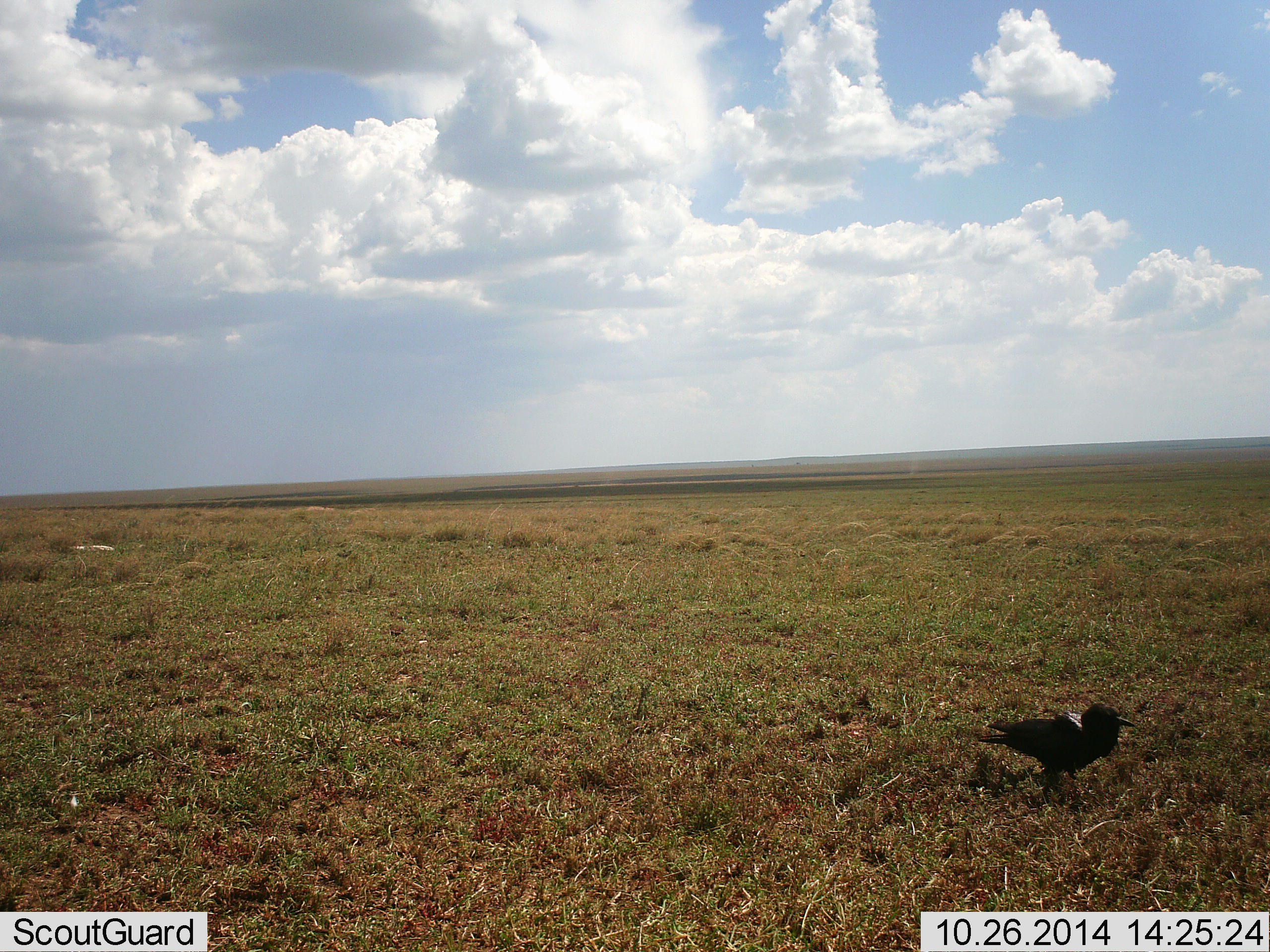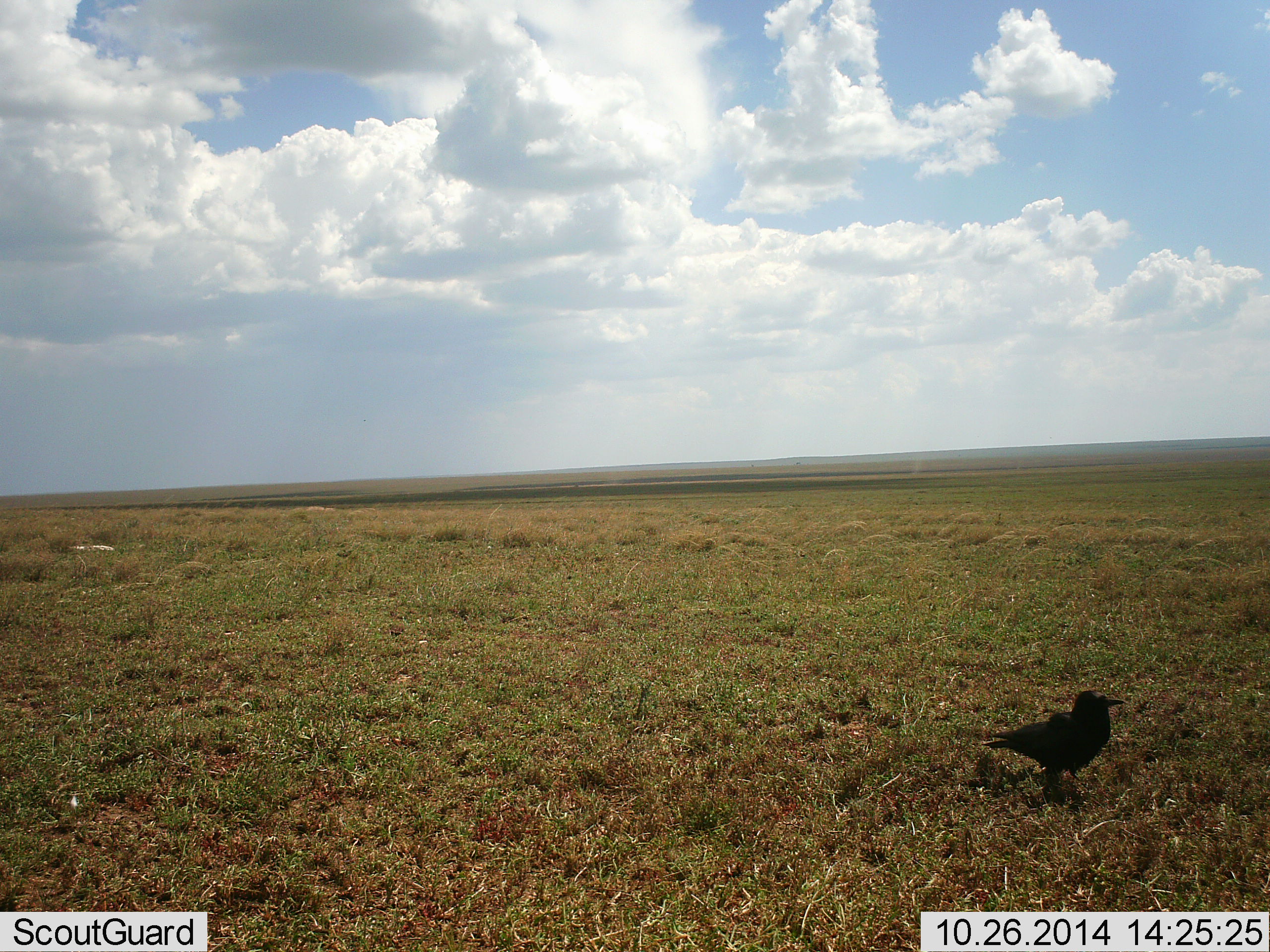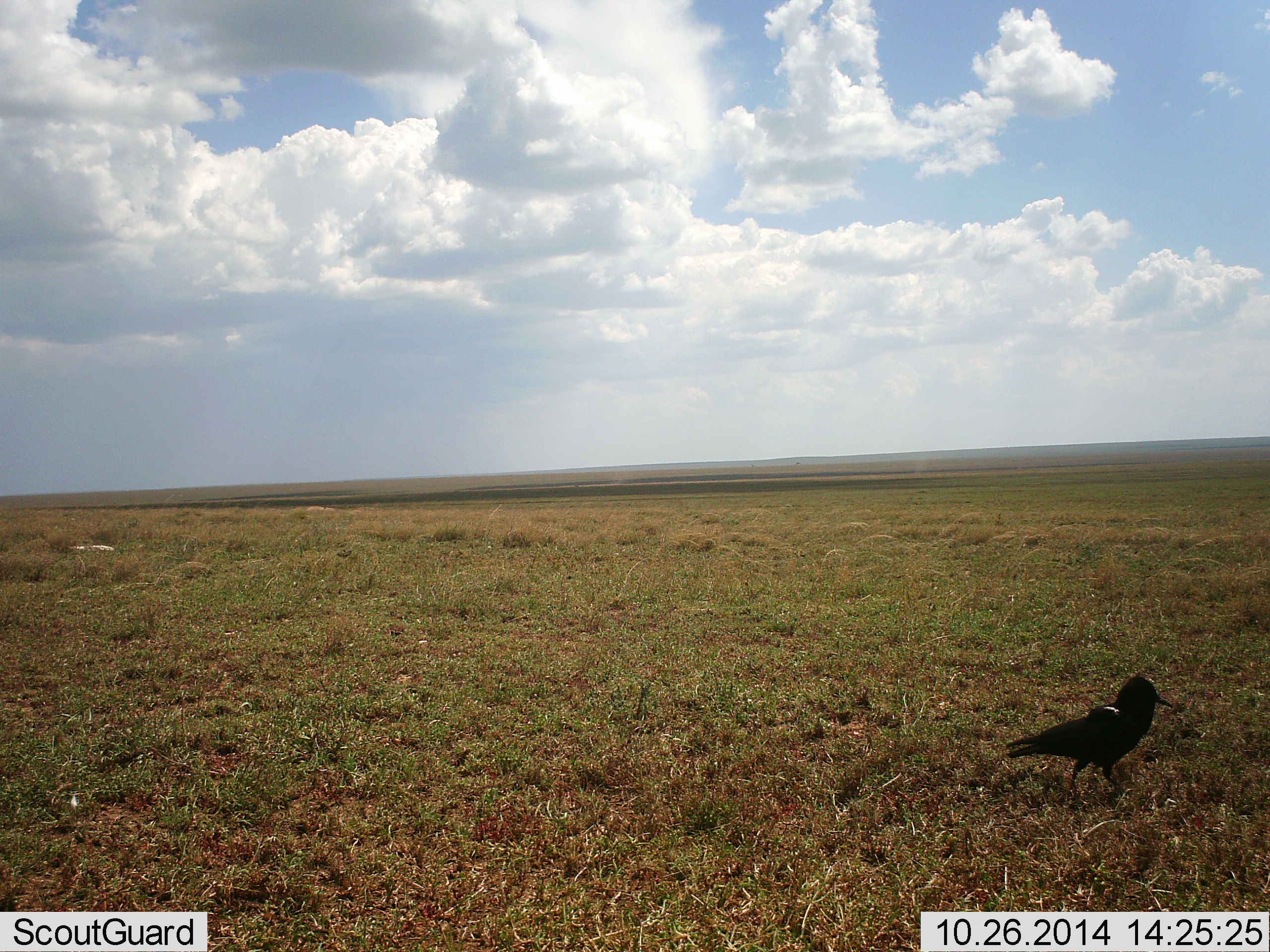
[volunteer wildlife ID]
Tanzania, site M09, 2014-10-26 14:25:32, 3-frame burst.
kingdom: Animalia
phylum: Chordata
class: Aves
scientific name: Aves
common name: bird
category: otherbird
Otherbird (bird) (Aves), count 1. Behavior (volunteer vote fractions): standing 90%, resting 0%, moving 20%, interacting 0%. Young present (vote fraction): 0%. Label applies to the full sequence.